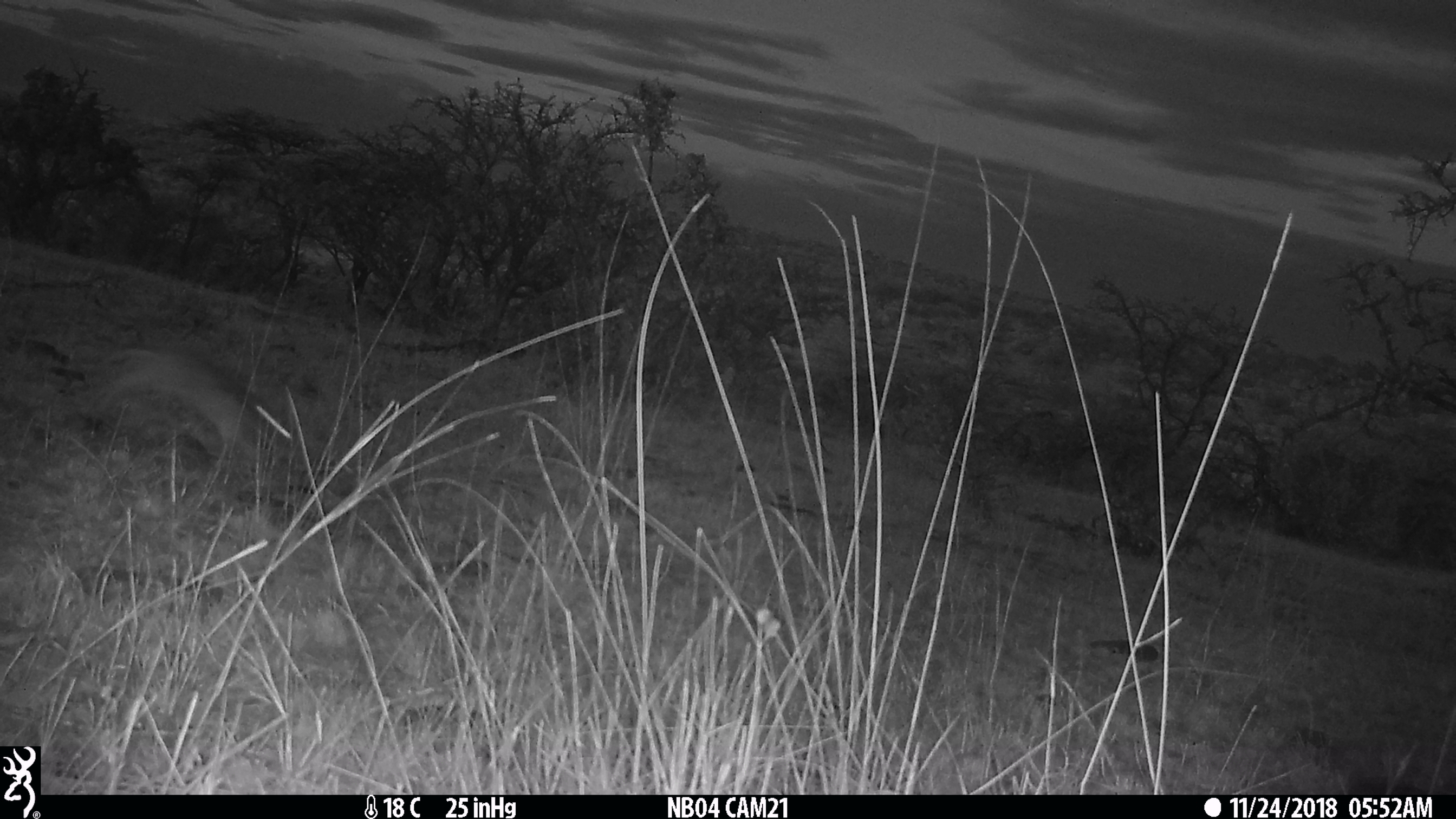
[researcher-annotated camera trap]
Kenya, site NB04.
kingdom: Animalia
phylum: Chordata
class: Mammalia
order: Lagomorpha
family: Leporidae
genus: Lepus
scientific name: Lepus capensis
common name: cape hare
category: hare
Hare (cape hare) (Lepus capensis).